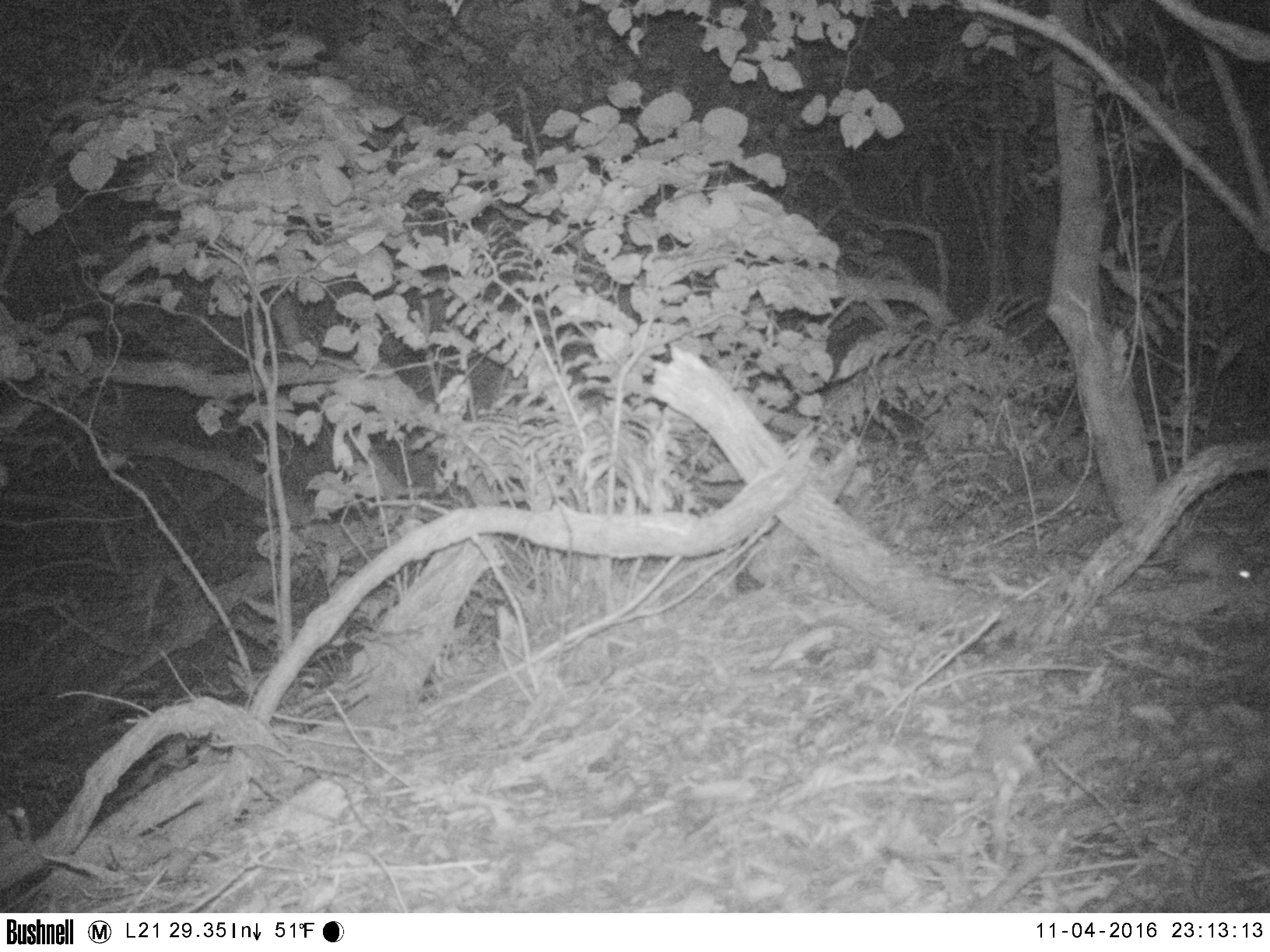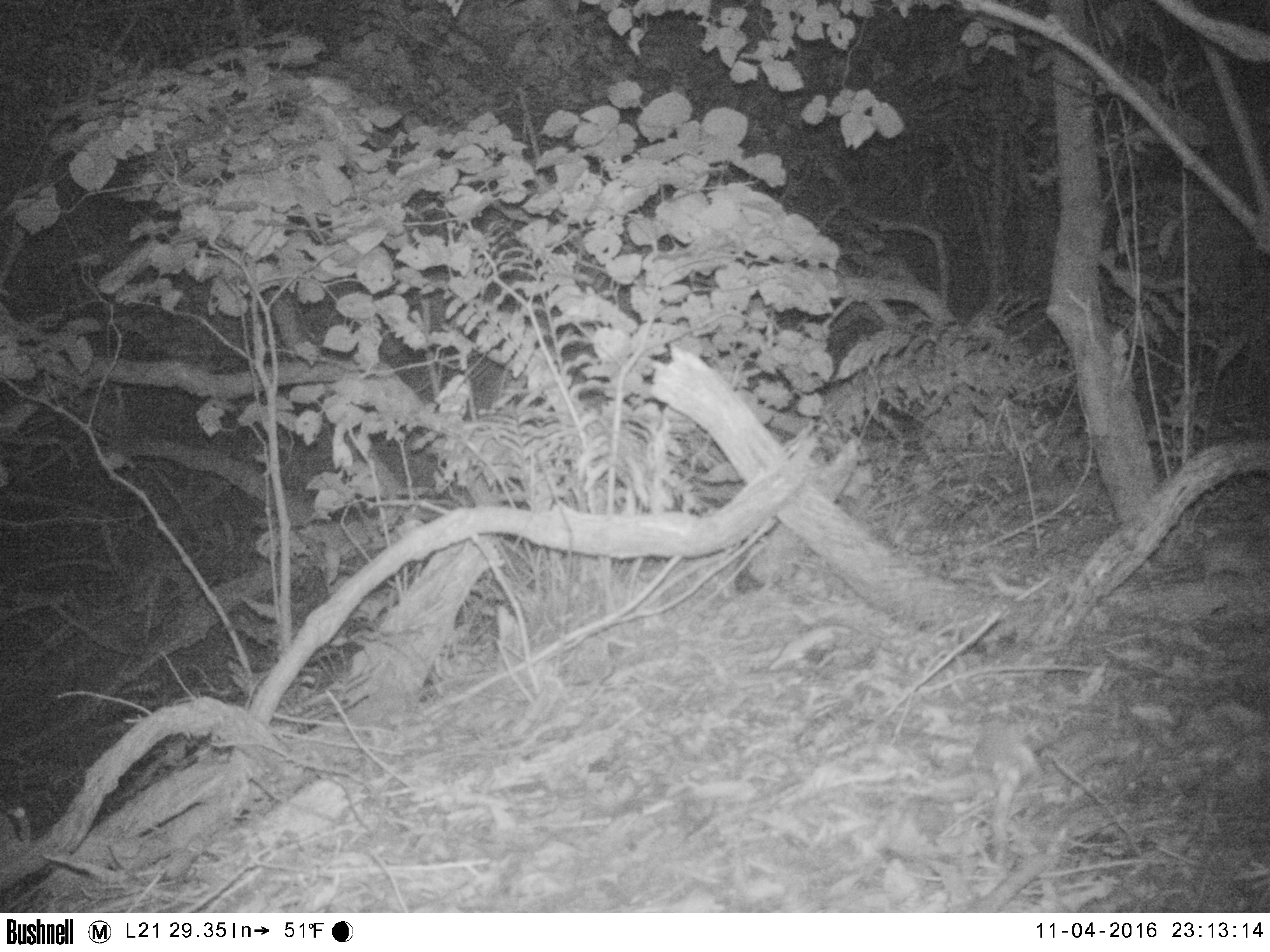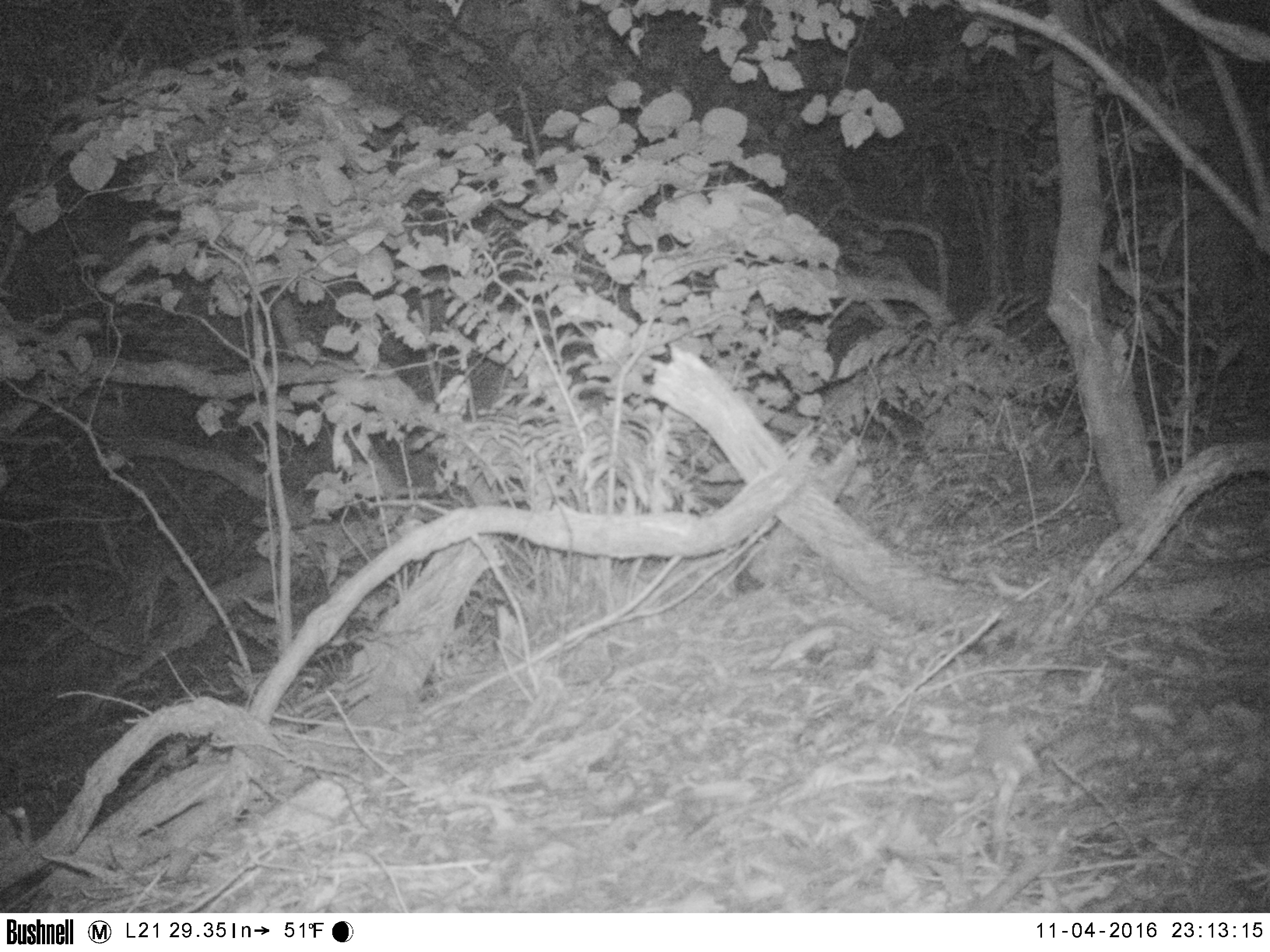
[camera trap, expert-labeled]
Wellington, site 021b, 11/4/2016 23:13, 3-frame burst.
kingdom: Animalia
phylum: Chordata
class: Mammalia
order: Rodentia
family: Muridae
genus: Rattus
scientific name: Rattus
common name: rat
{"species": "rat (Rattus)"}